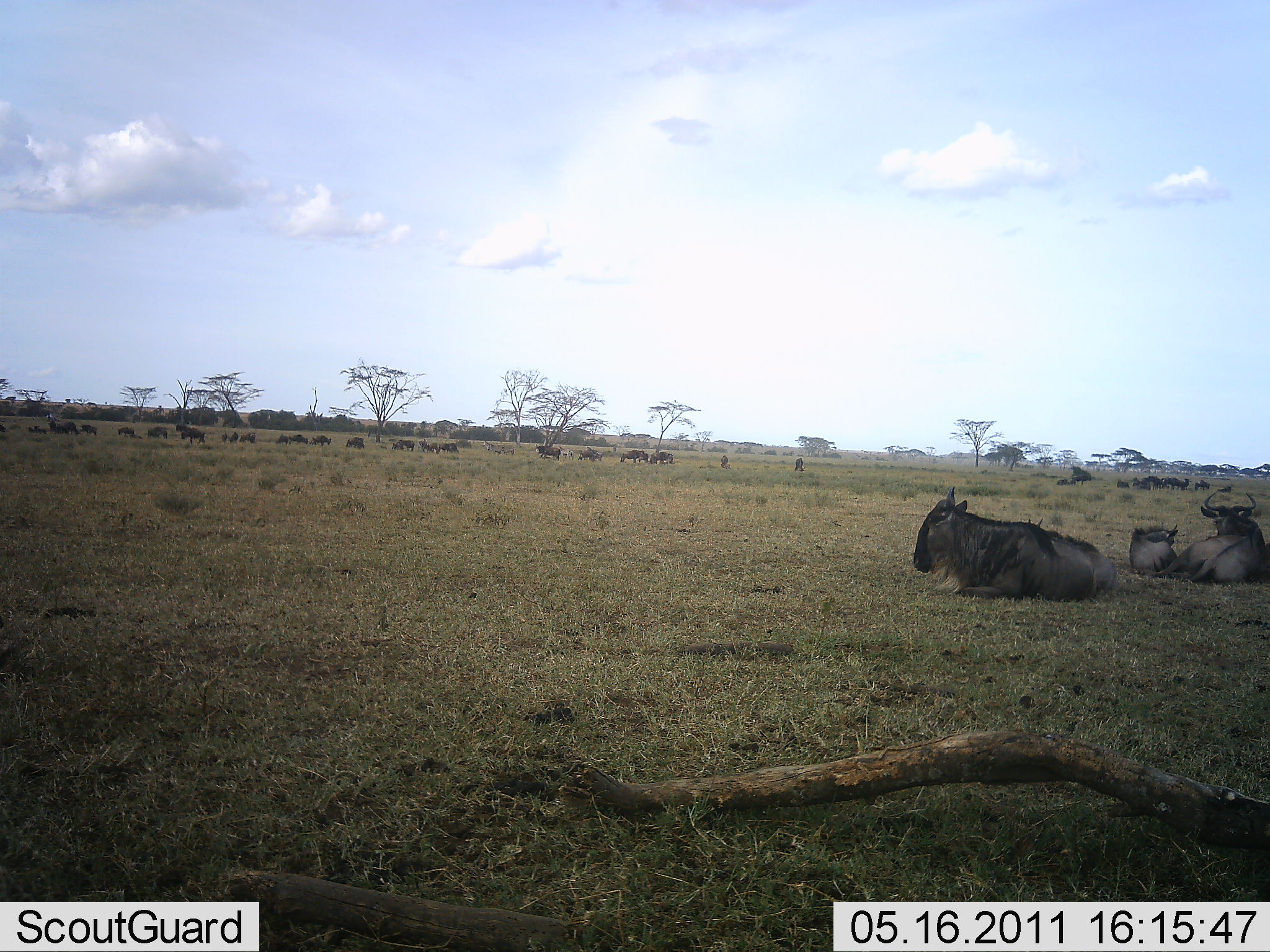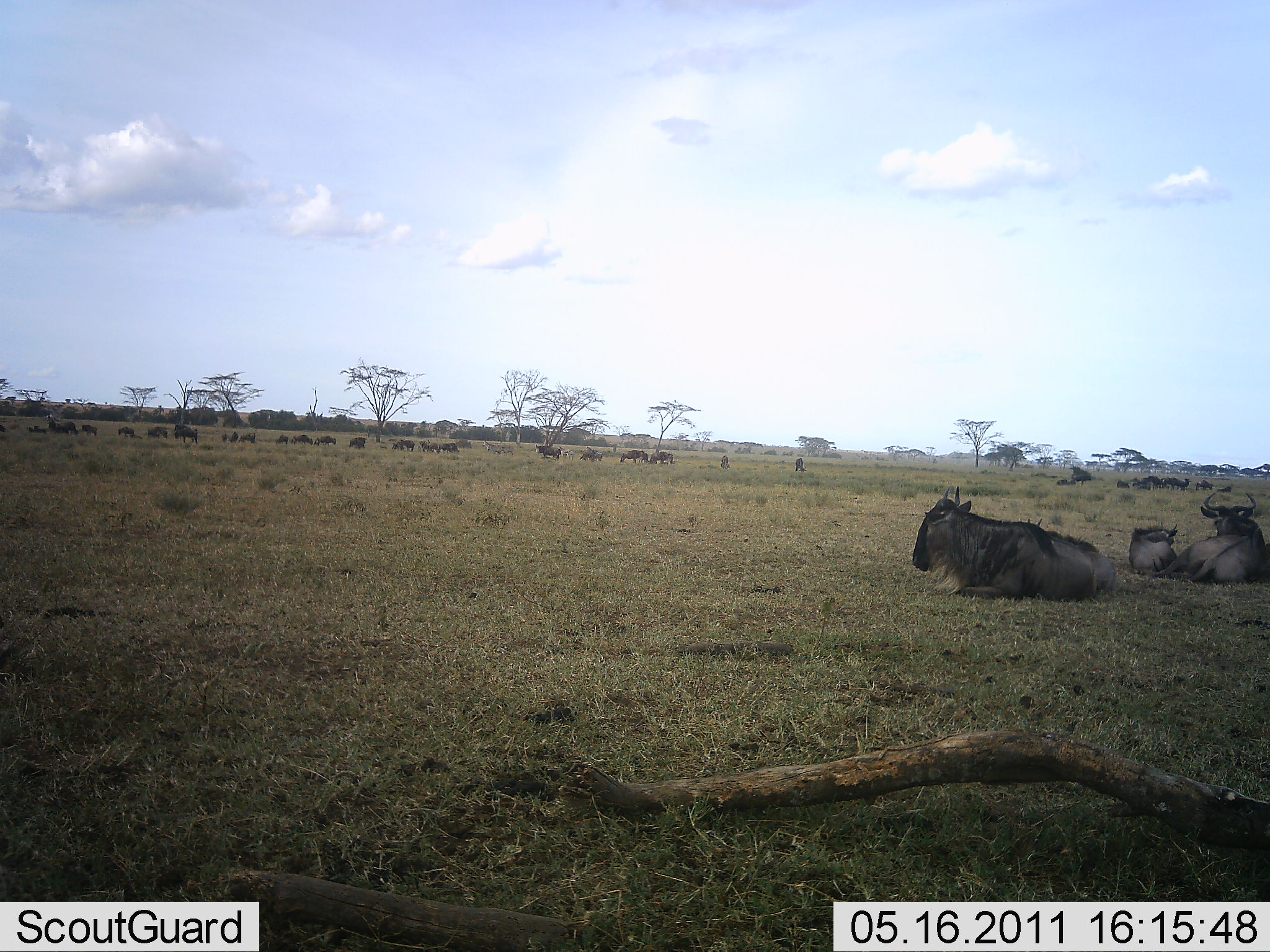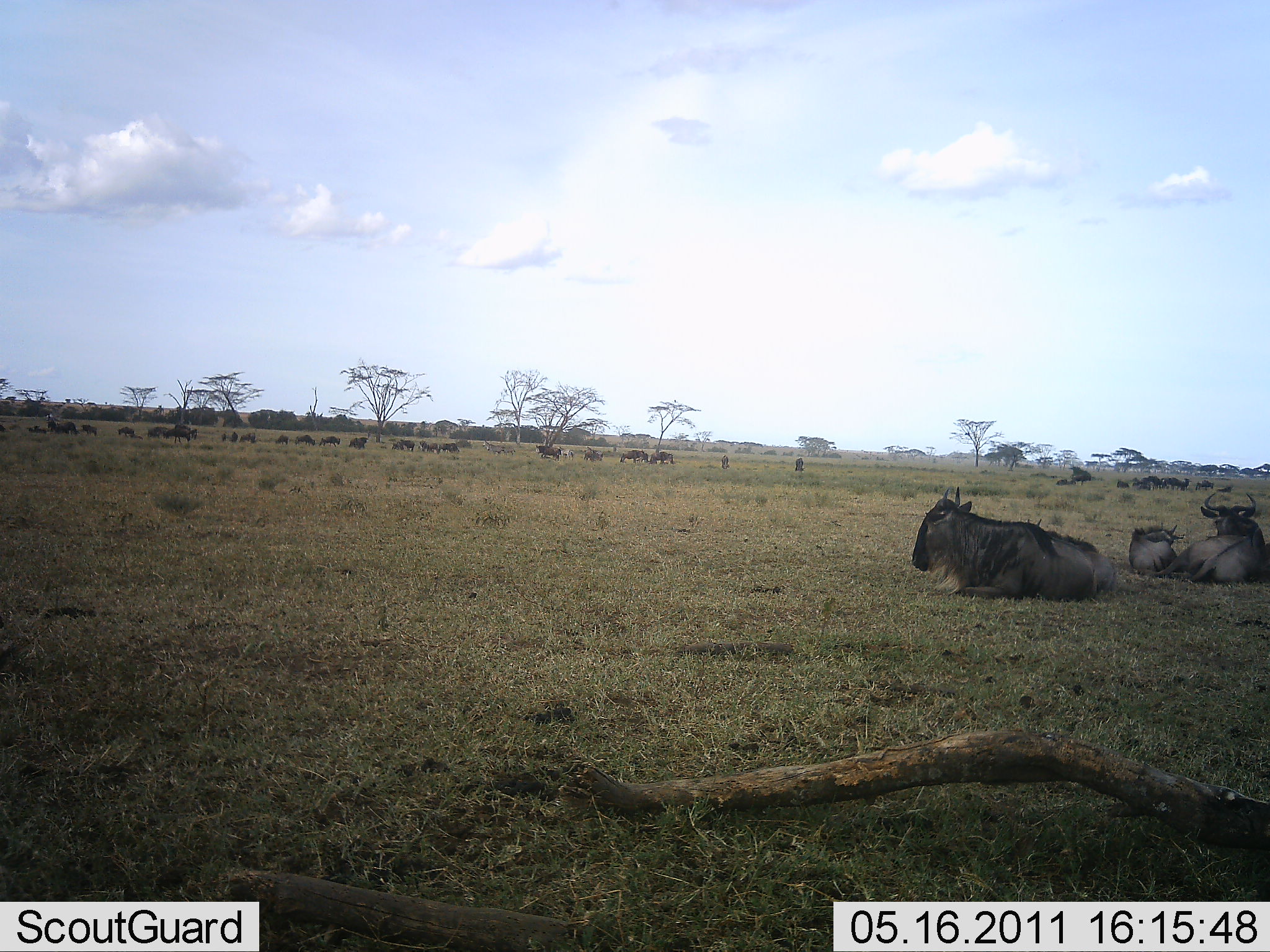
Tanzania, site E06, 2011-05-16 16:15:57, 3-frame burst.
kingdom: Animalia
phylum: Chordata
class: Mammalia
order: Artiodactyla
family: Bovidae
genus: Connochaetes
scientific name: Connochaetes taurinus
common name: blue wildebeest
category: wildebeest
Wildebeest (blue wildebeest) (Connochaetes taurinus), count 11-50. Behavior (volunteer vote fractions): standing 30%, resting 100%, moving 50%, interacting 0%. Young present (vote fraction): 10%. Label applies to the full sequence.